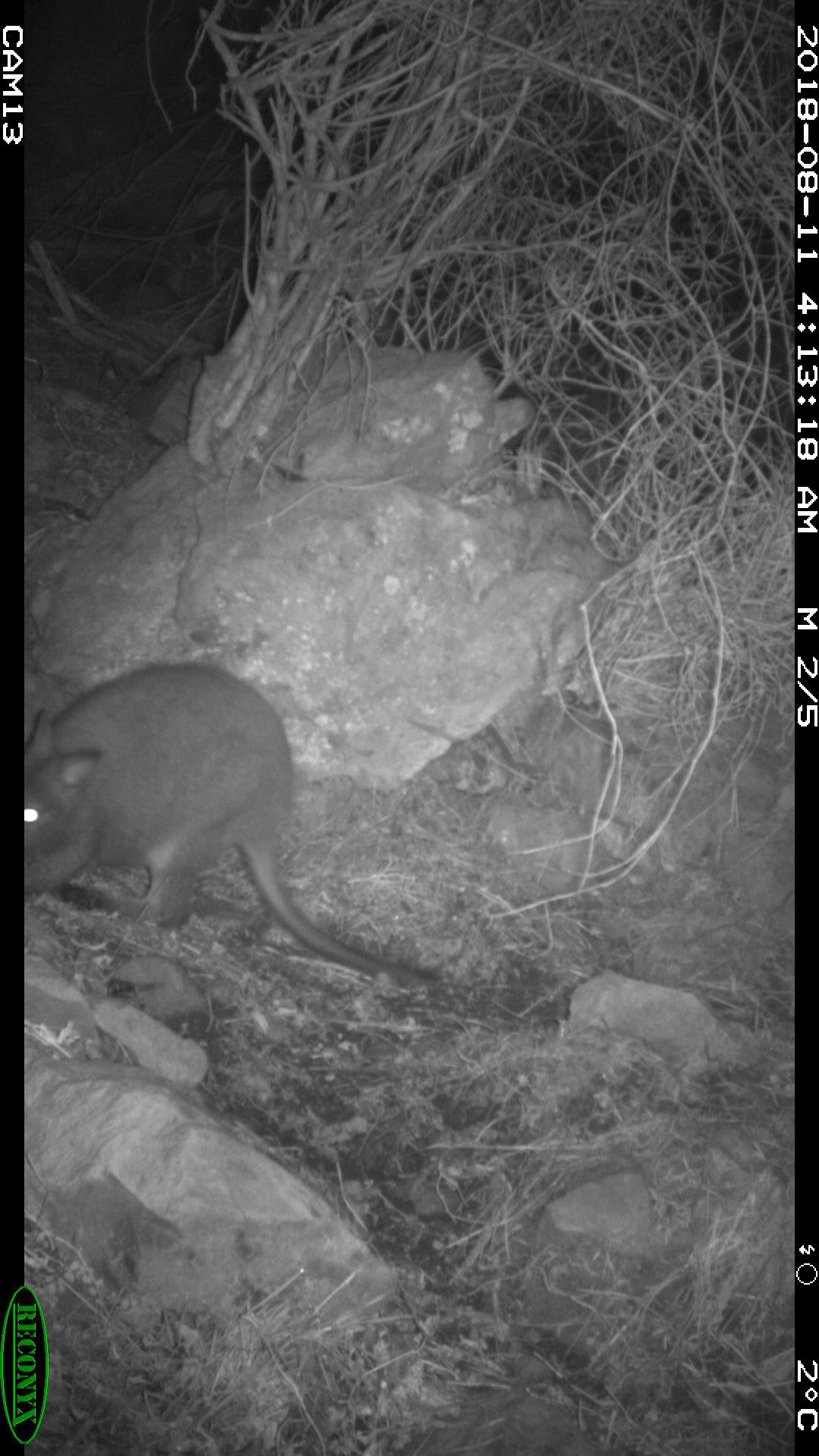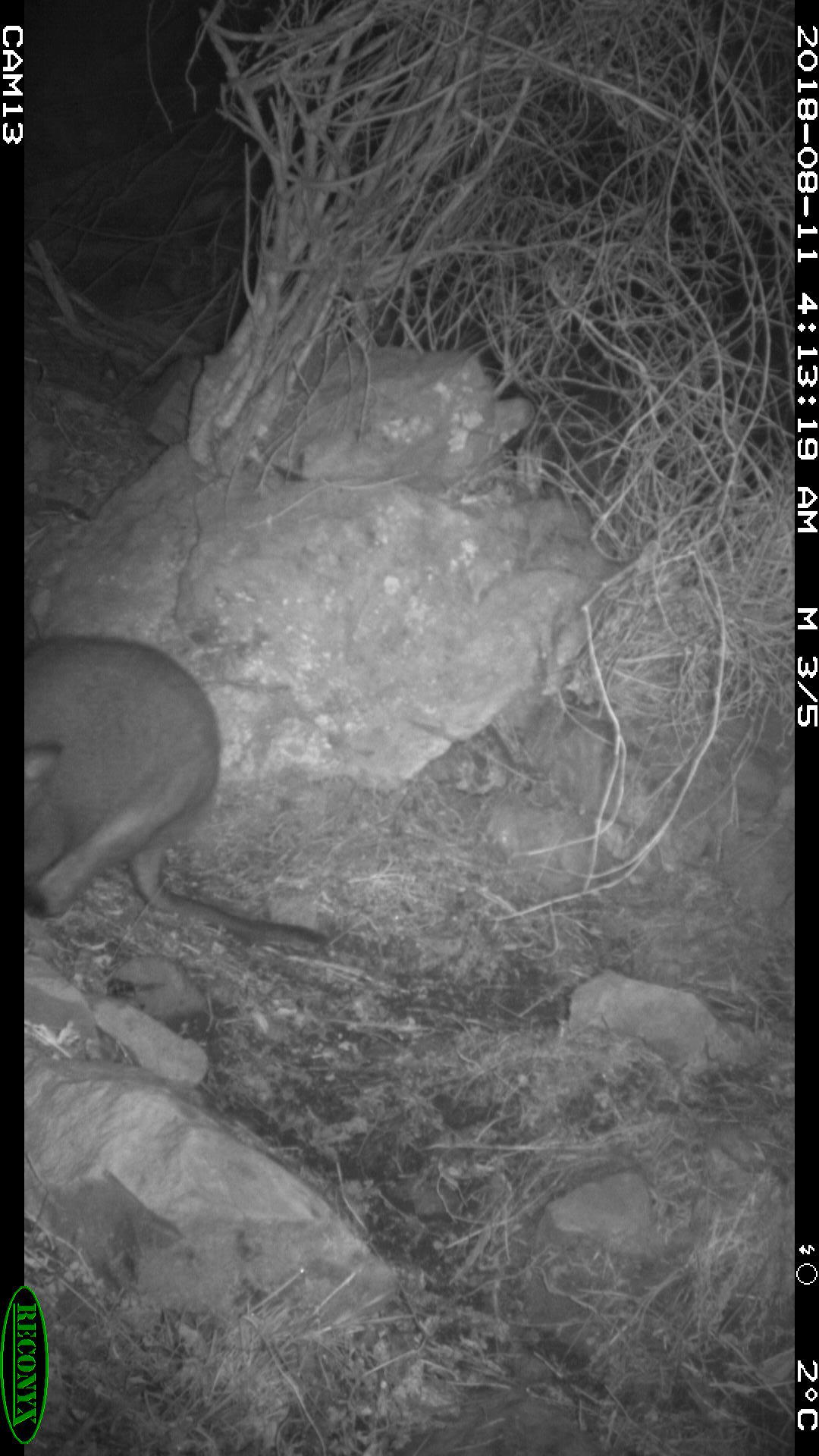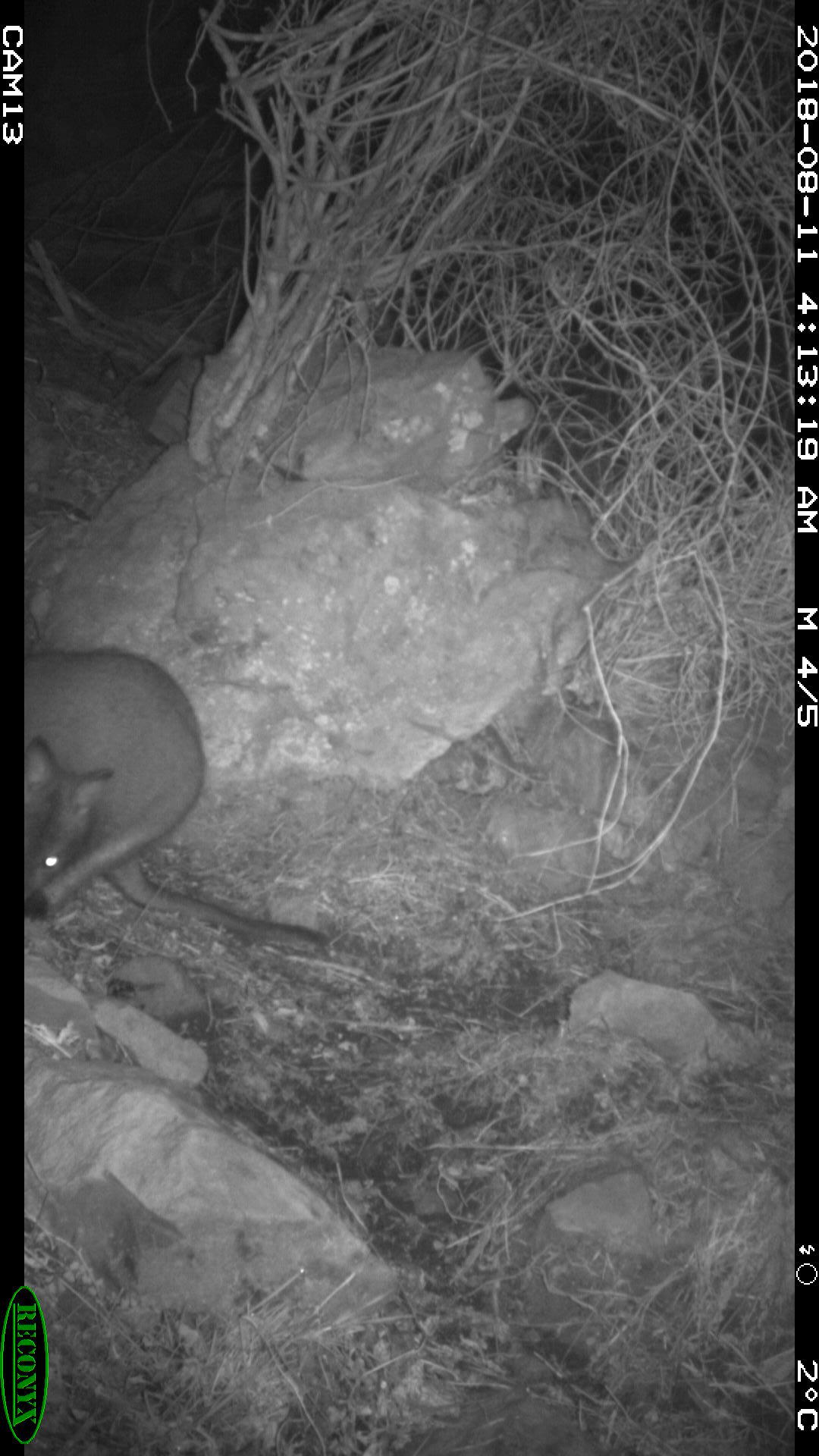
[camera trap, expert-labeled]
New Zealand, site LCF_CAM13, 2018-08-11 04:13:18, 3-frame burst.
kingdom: Animalia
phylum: Chordata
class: Mammalia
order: Diprotodontia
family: Macropodidae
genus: Notamacropus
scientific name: Notamacropus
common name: wallaby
Wallaby (Notamacropus).